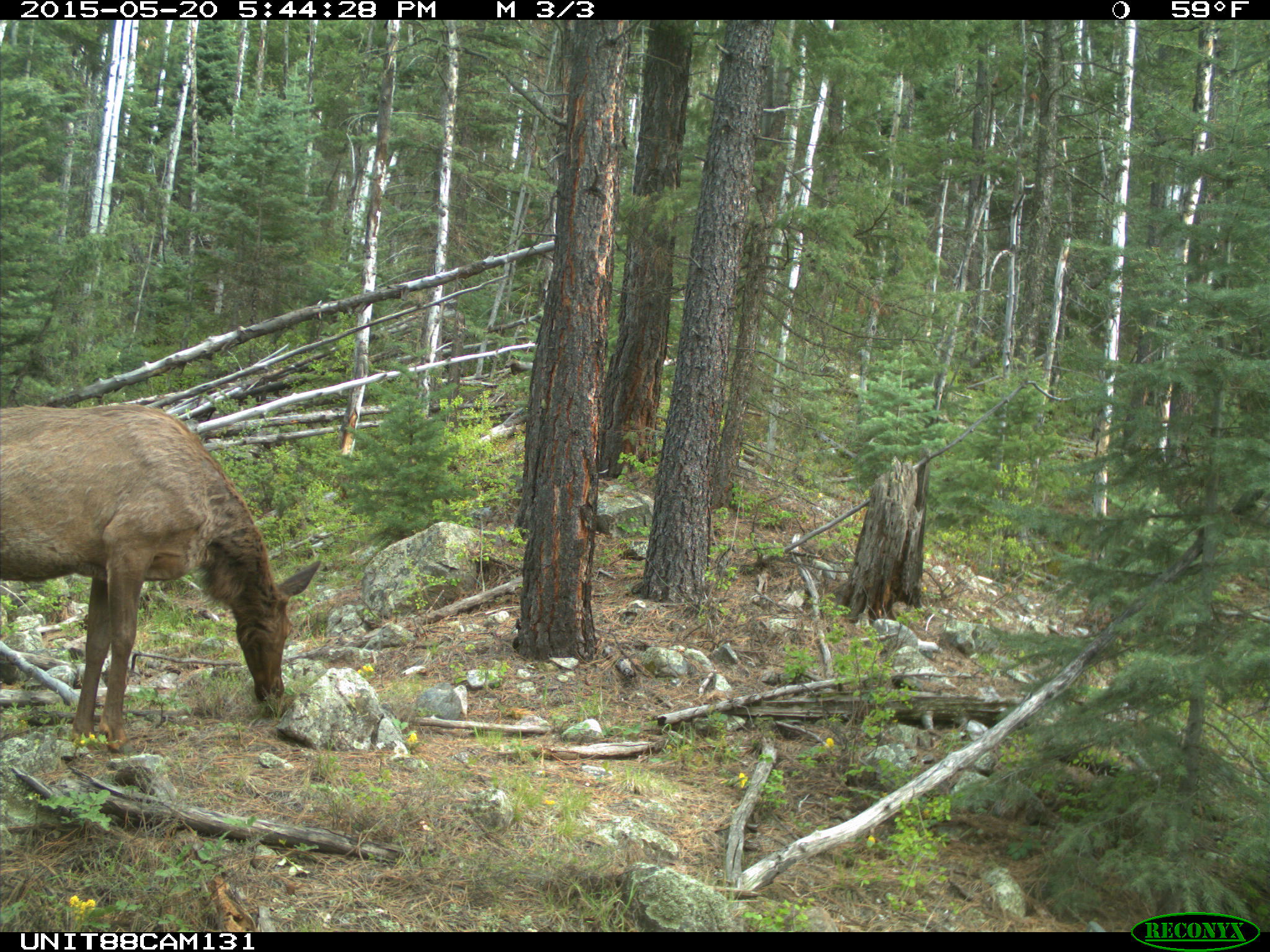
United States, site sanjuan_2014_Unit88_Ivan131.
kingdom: Animalia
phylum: Chordata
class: Mammalia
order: Artiodactyla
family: Cervidae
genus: Cervus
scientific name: Cervus elaphus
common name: red deer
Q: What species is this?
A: Cervus elaphus (red deer).